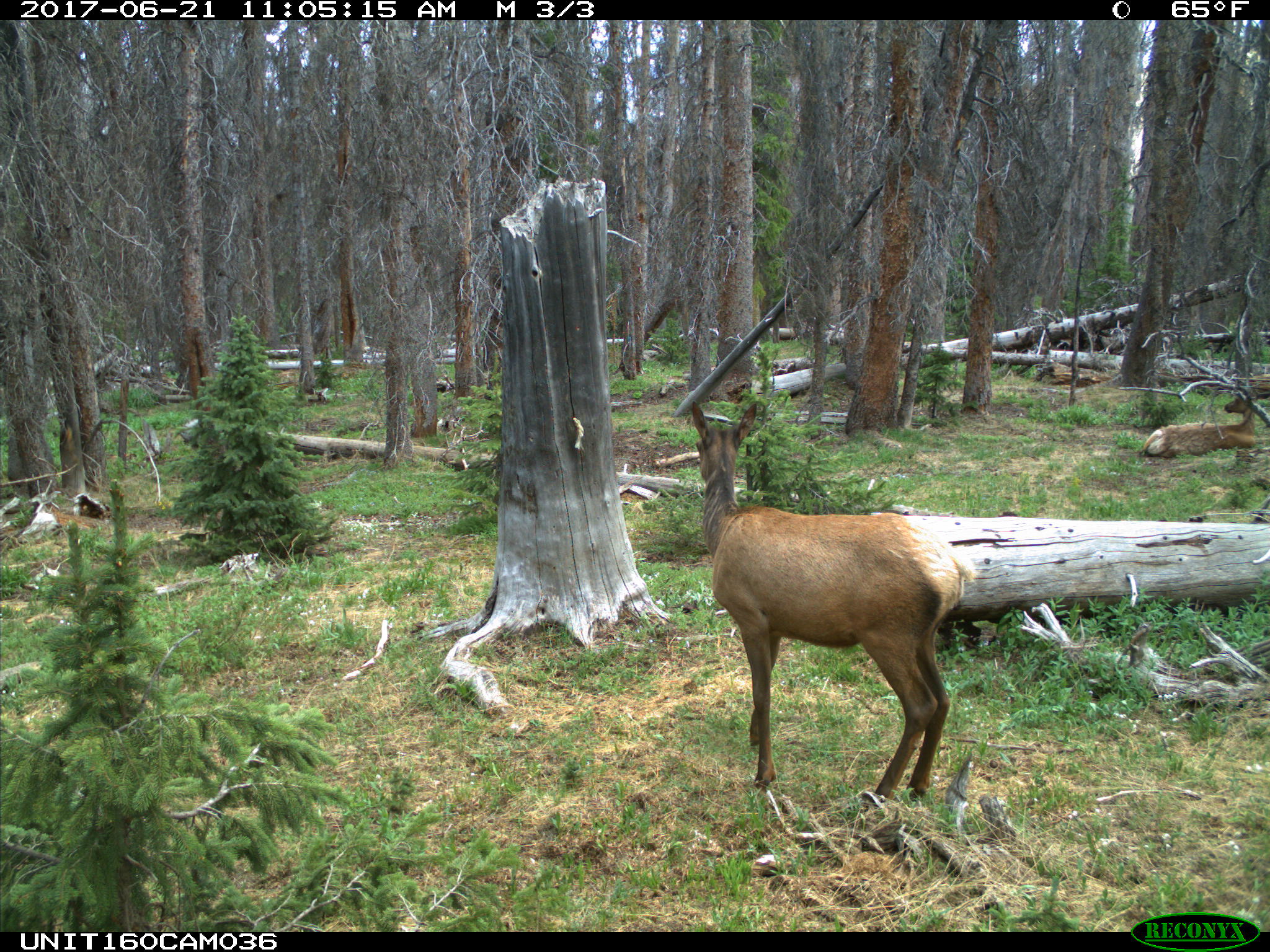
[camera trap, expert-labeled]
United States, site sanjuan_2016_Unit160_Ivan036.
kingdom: Animalia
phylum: Chordata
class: Mammalia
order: Artiodactyla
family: Cervidae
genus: Cervus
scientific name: Cervus elaphus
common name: red deer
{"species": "Cervus elaphus (red deer)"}